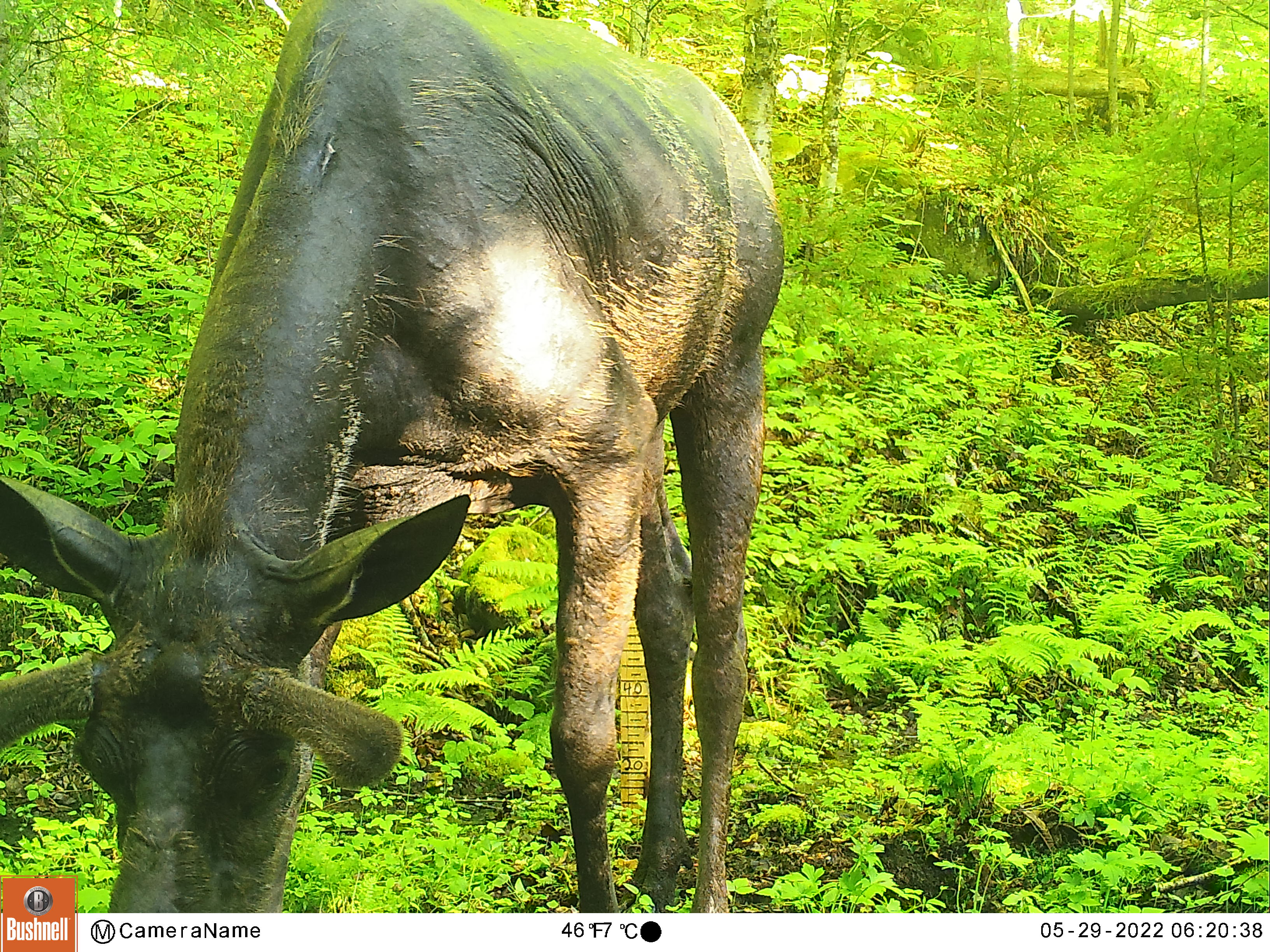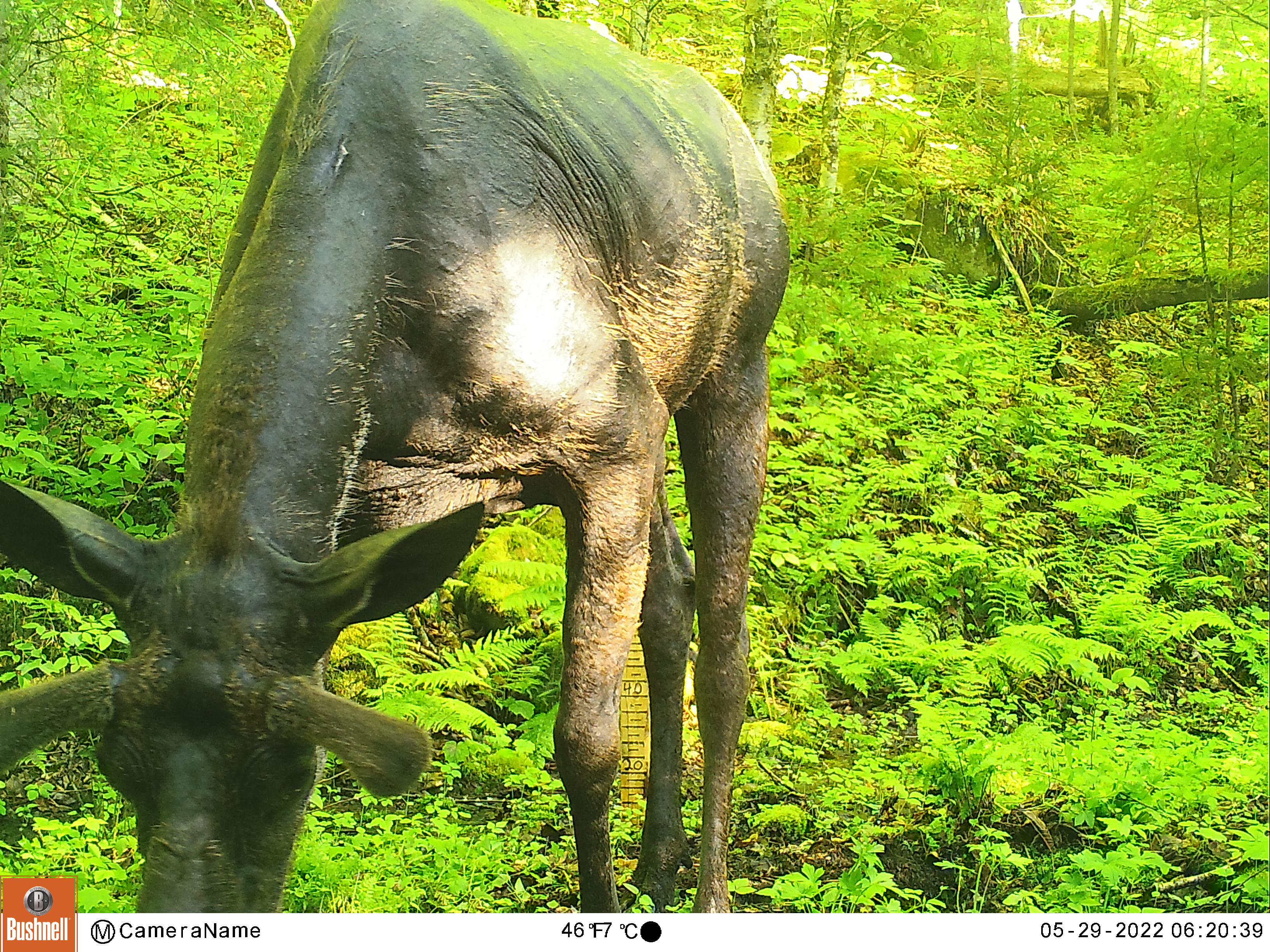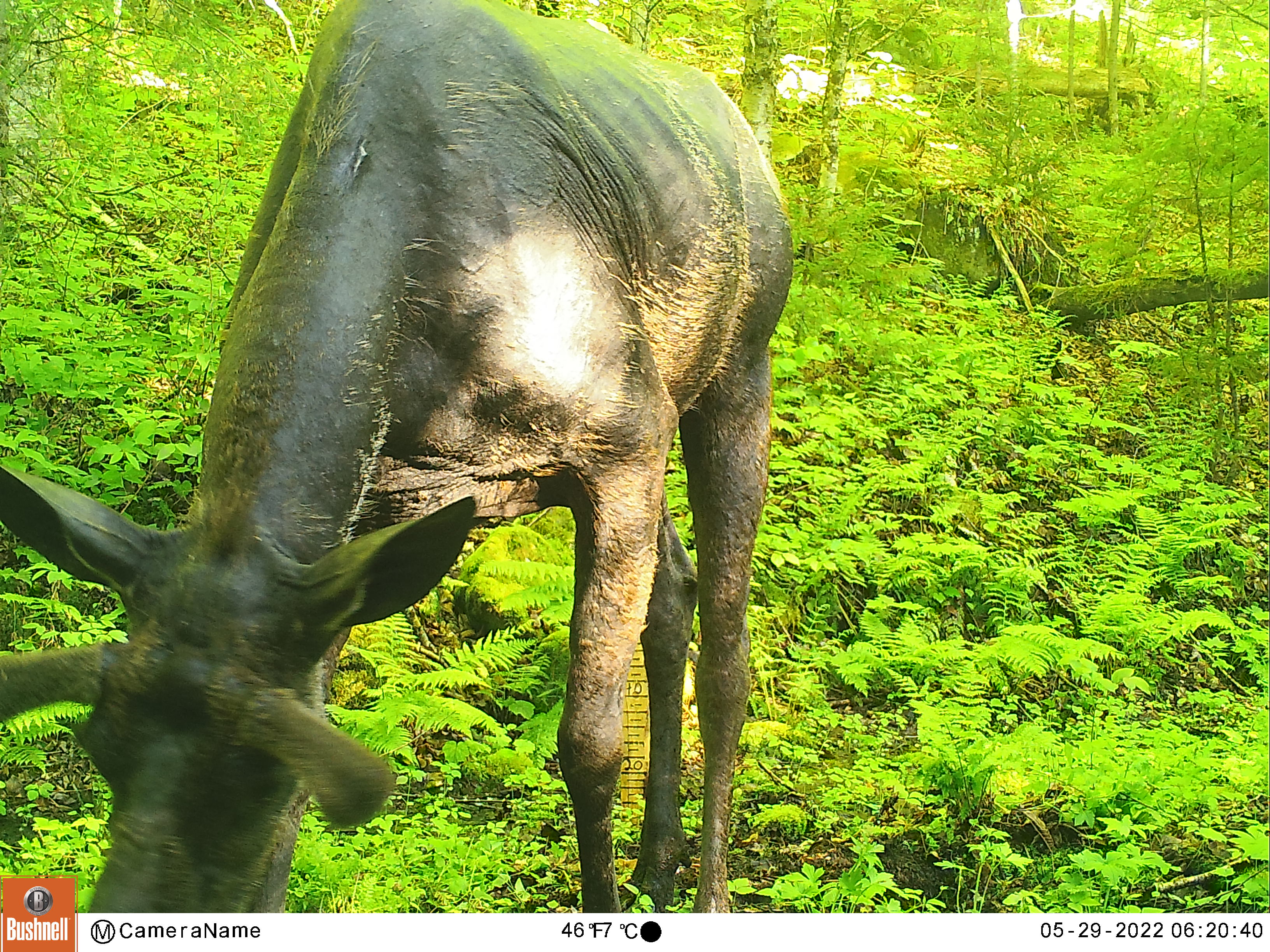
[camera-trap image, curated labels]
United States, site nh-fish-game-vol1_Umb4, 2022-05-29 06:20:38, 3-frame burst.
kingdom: Animalia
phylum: Chordata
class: Mammalia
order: Artiodactyla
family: Cervidae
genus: Alces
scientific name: Alces alces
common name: moose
Moose (Alces alces).